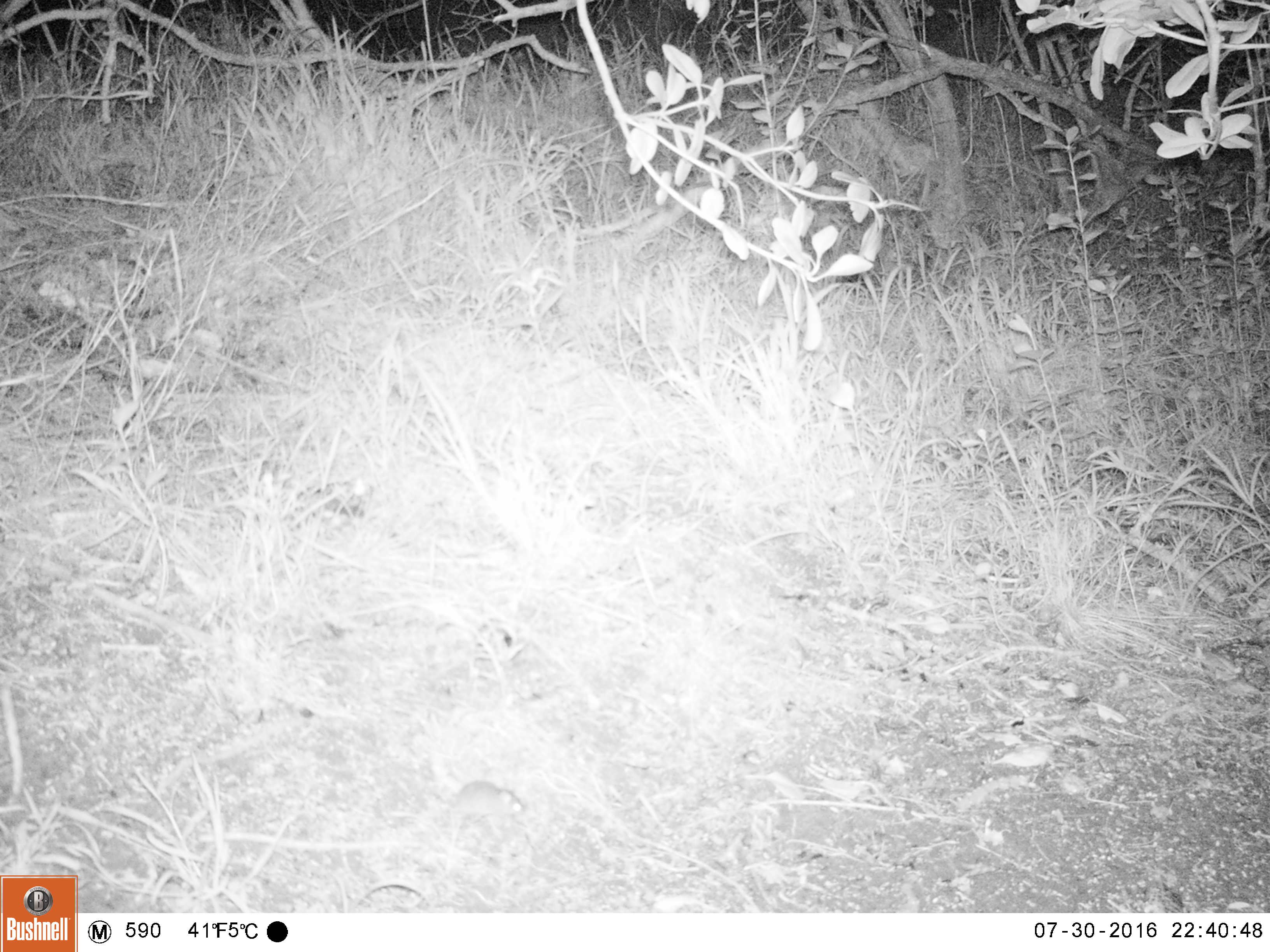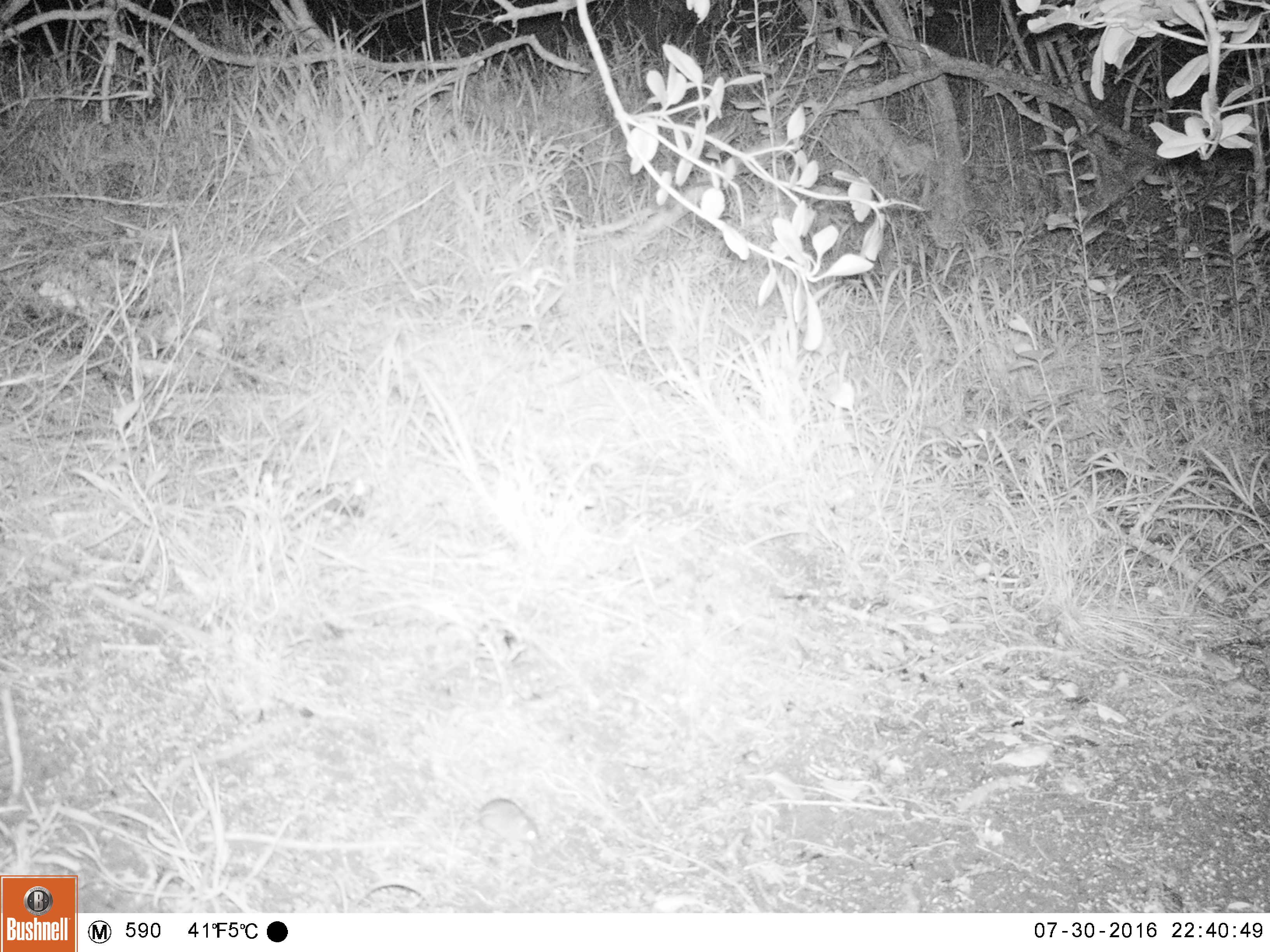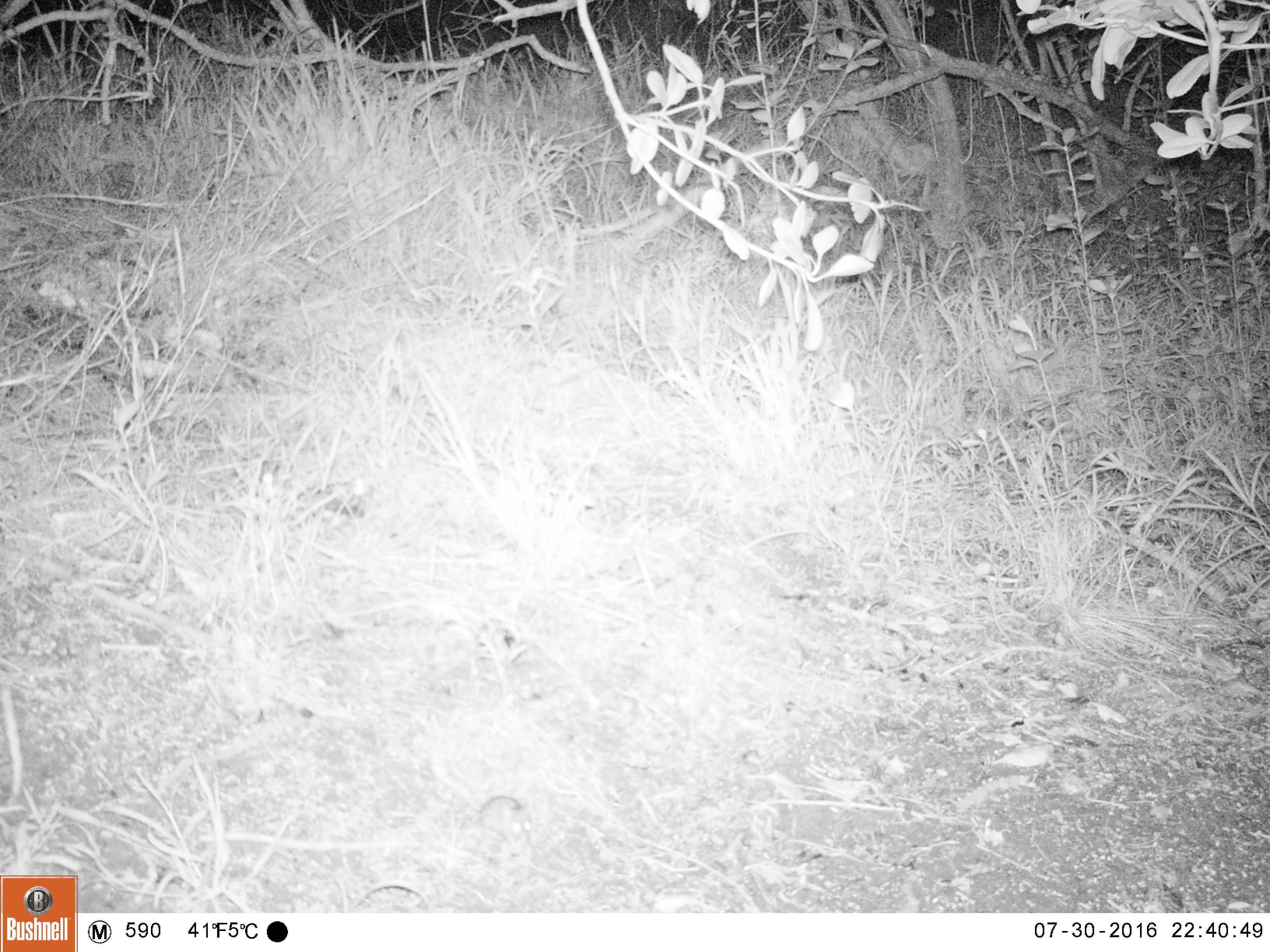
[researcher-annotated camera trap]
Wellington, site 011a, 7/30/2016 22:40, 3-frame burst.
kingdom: Animalia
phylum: Chordata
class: Mammalia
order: Rodentia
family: Muridae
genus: Mus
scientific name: Mus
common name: mouse